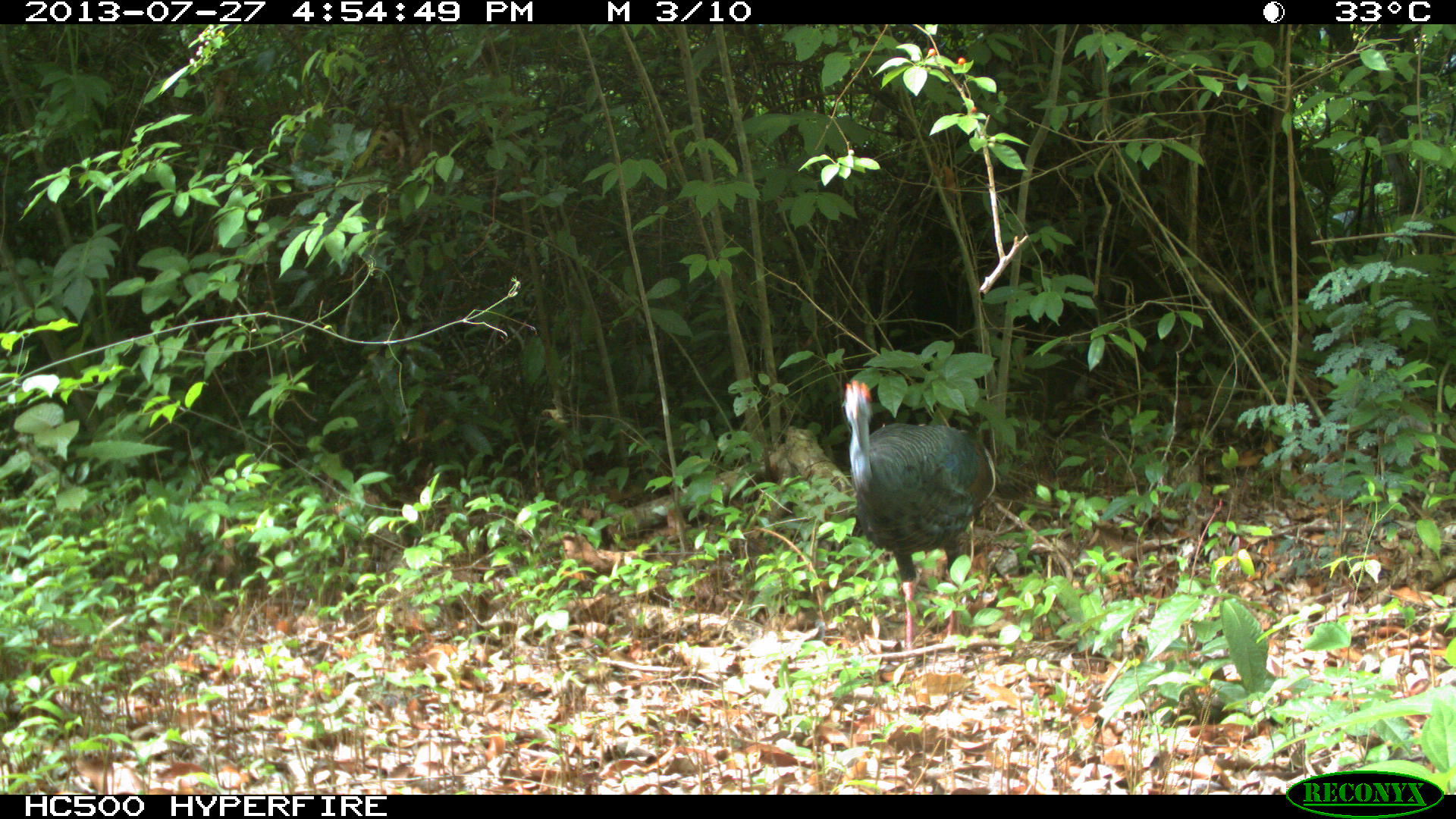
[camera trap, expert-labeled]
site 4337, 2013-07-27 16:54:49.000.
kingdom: Animalia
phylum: Chordata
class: Aves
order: Galliformes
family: Phasianidae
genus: Meleagris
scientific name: Meleagris ocellata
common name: ocellated turkey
Meleagris ocellata (ocellated turkey), count 1, sex female.